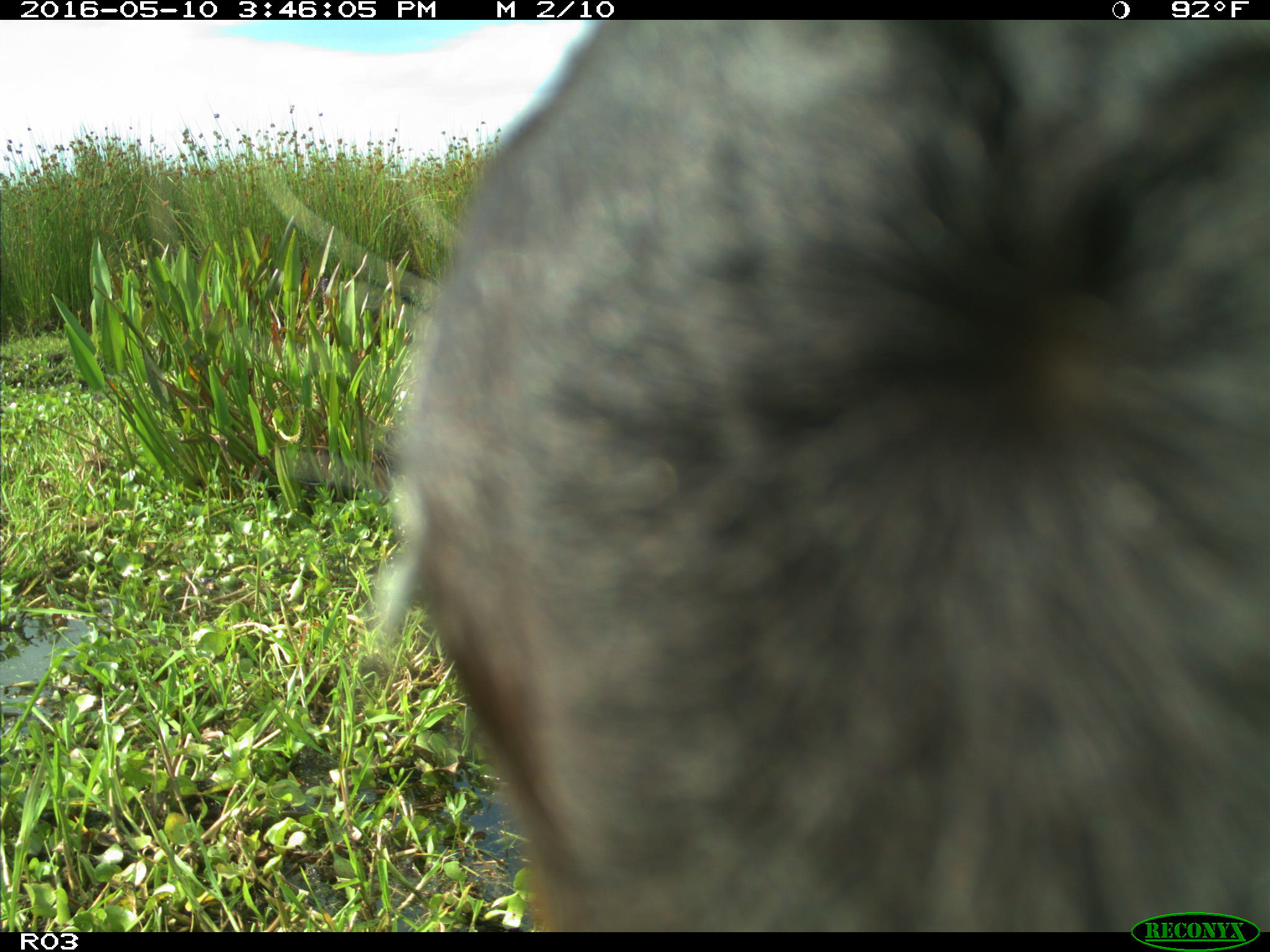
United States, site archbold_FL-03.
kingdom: Animalia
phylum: Chordata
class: Mammalia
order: Artiodactyla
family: Bovidae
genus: Bos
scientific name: Bos taurus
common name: domestic cow